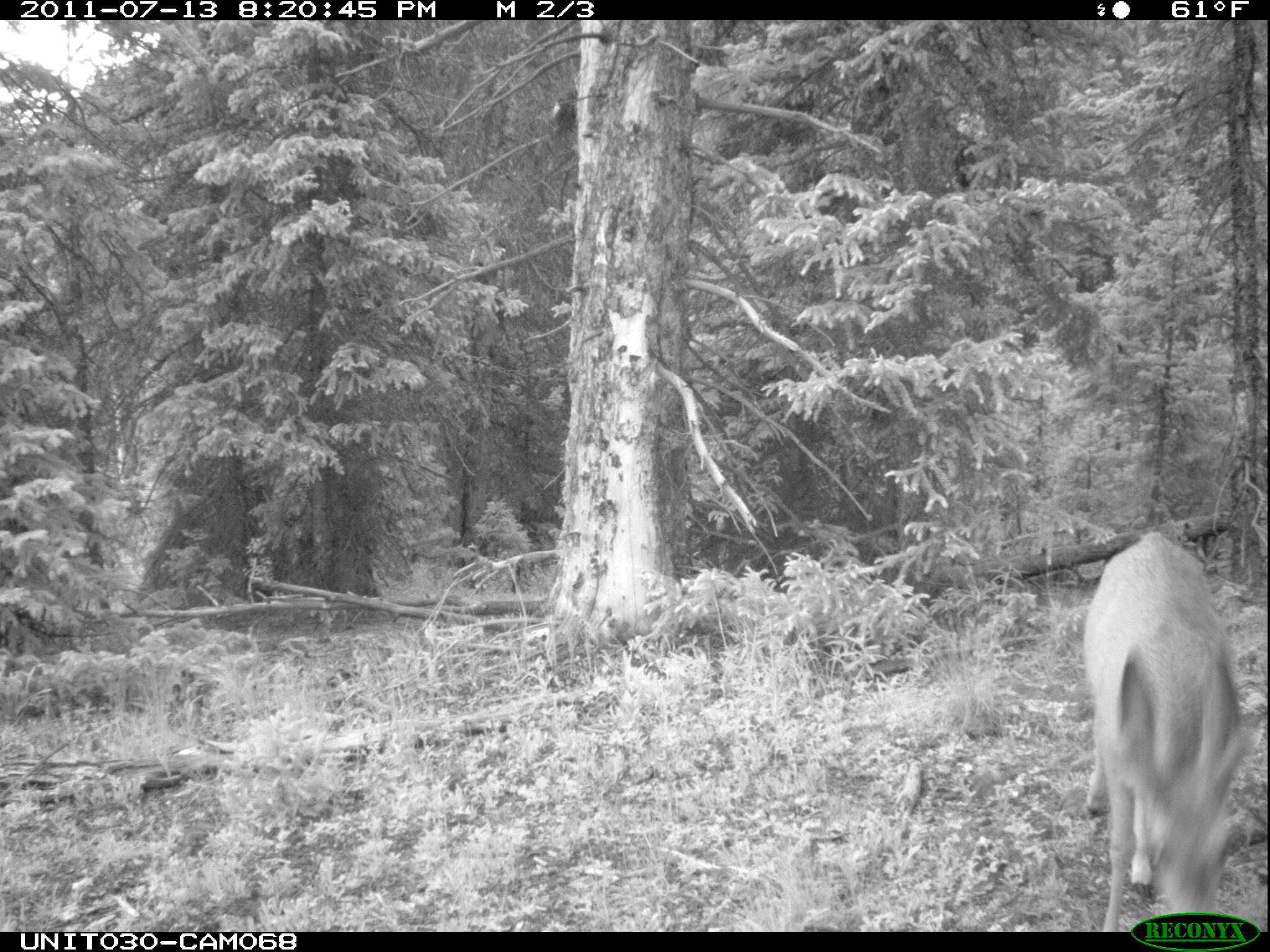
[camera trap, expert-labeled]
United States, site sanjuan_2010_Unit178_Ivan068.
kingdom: Animalia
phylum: Chordata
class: Mammalia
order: Artiodactyla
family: Cervidae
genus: Odocoileus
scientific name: Odocoileus hemionus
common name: mule deer